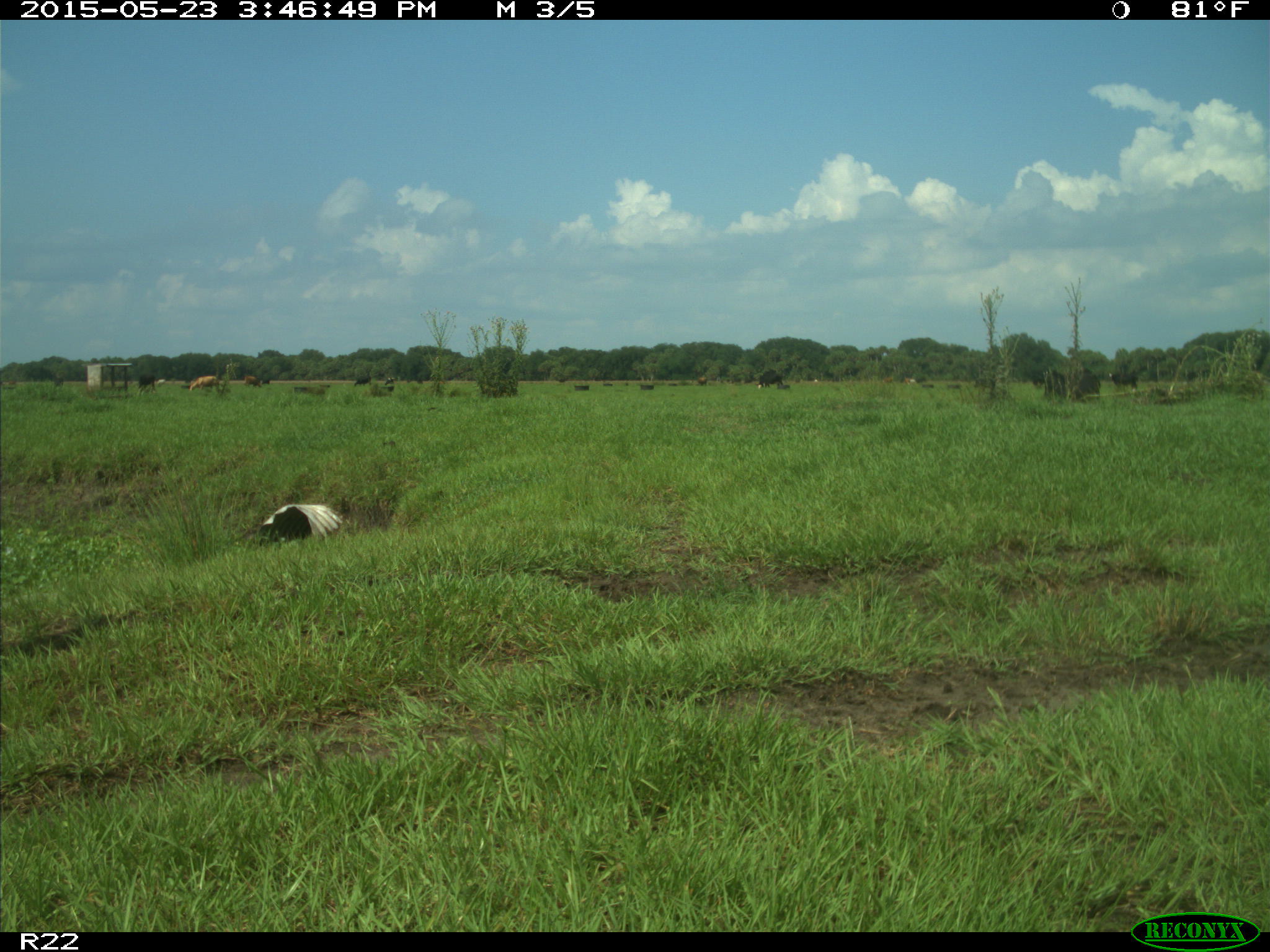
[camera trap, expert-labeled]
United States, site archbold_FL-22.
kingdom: Animalia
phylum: Chordata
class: Mammalia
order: Artiodactyla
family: Bovidae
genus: Bos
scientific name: Bos taurus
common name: domestic cow